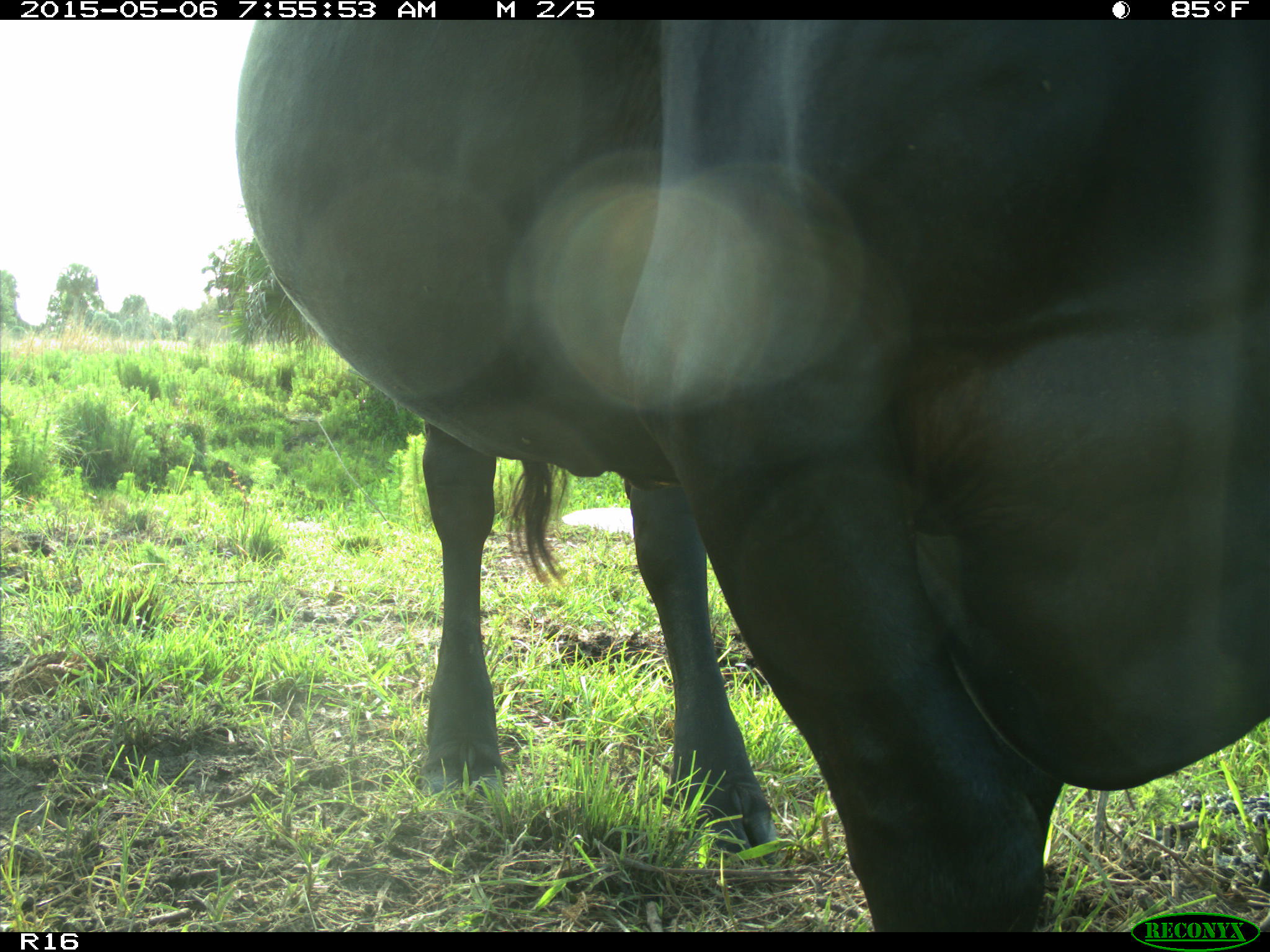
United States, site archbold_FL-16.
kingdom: Animalia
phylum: Chordata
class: Mammalia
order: Artiodactyla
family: Bovidae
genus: Bos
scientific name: Bos taurus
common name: domestic cow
Bos taurus (domestic cow).